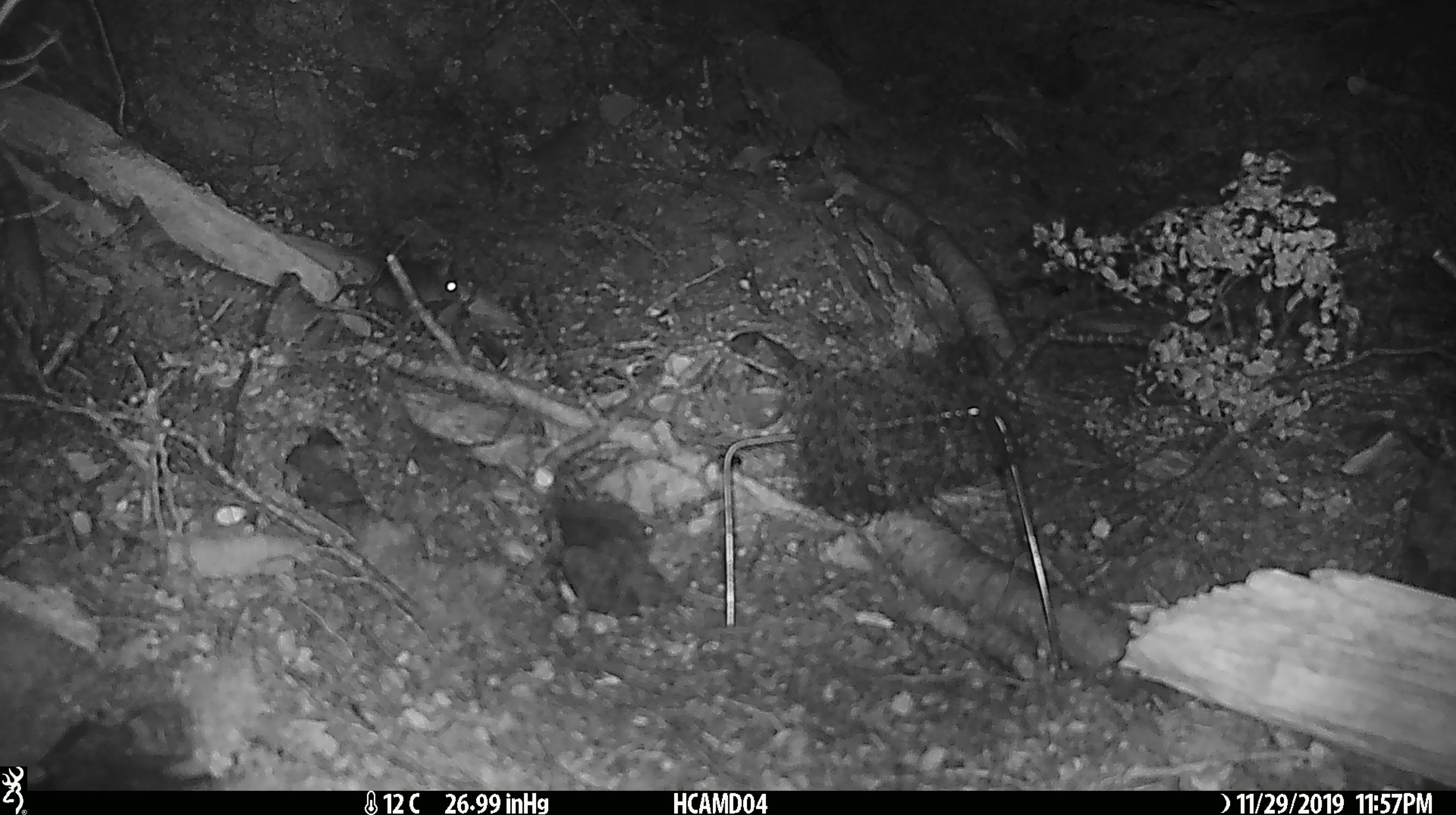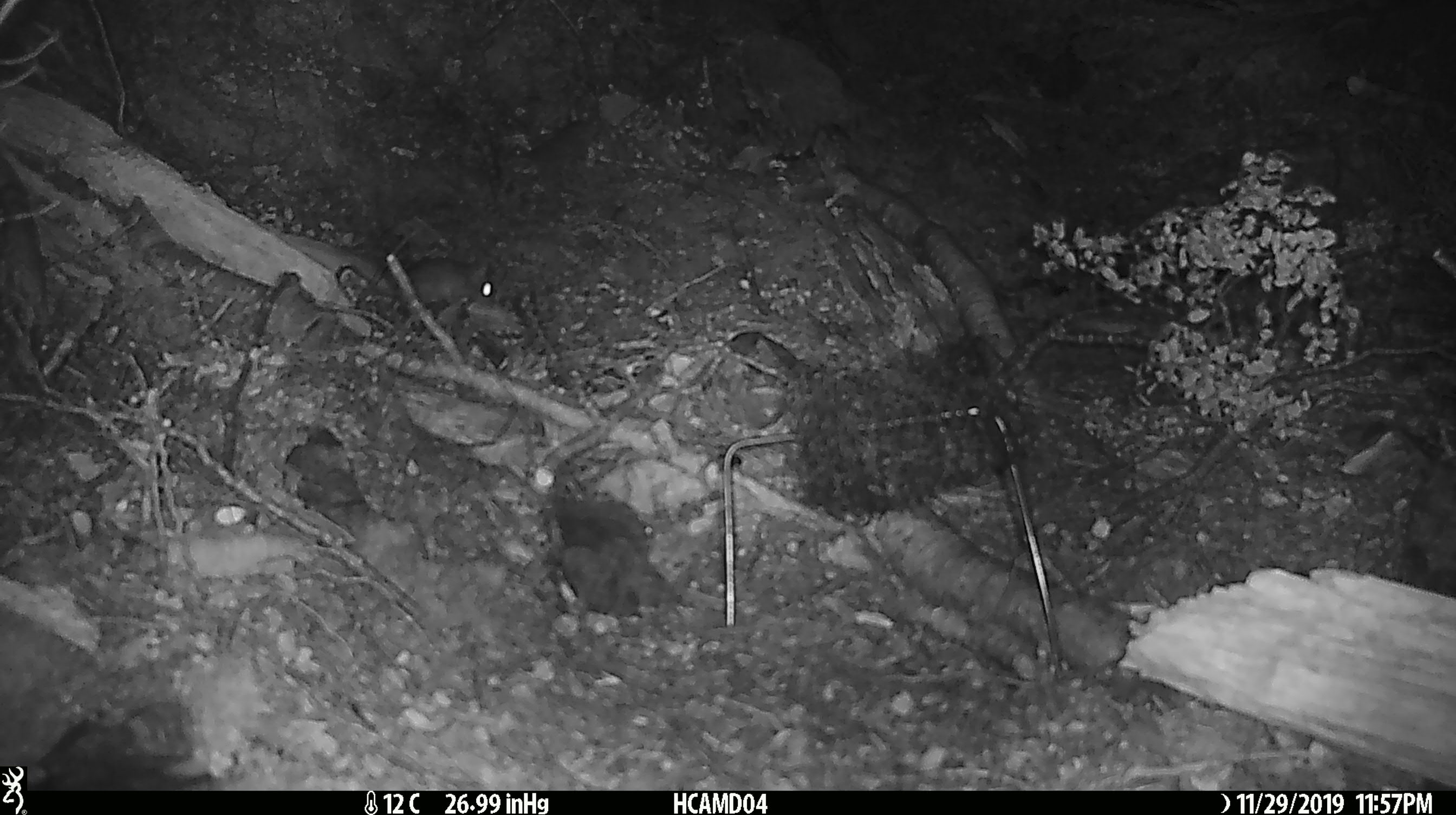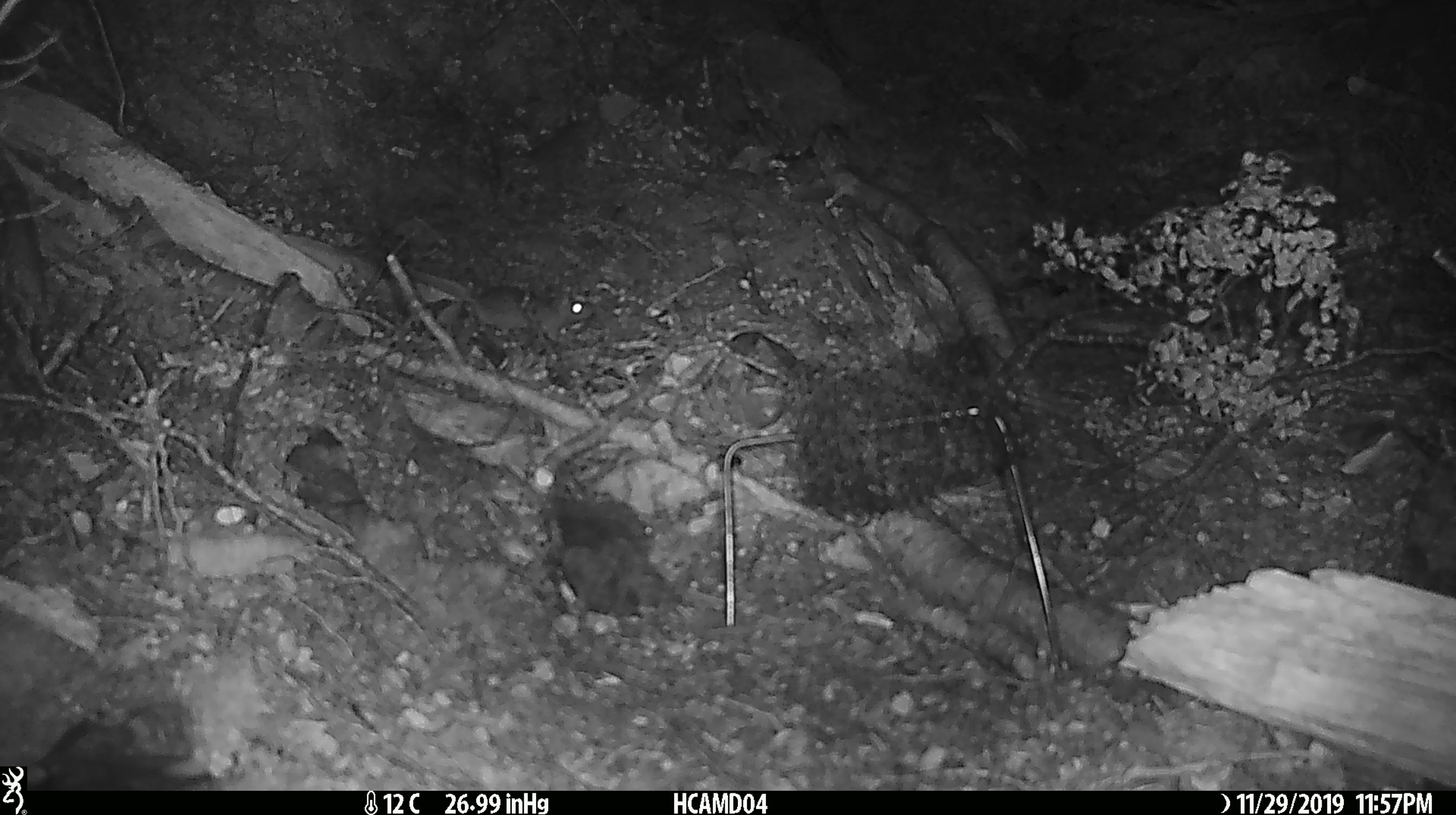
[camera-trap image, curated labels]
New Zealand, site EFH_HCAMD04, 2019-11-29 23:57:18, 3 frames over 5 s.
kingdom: Animalia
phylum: Chordata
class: Mammalia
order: Rodentia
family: Muridae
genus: Mus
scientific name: Mus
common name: mouse